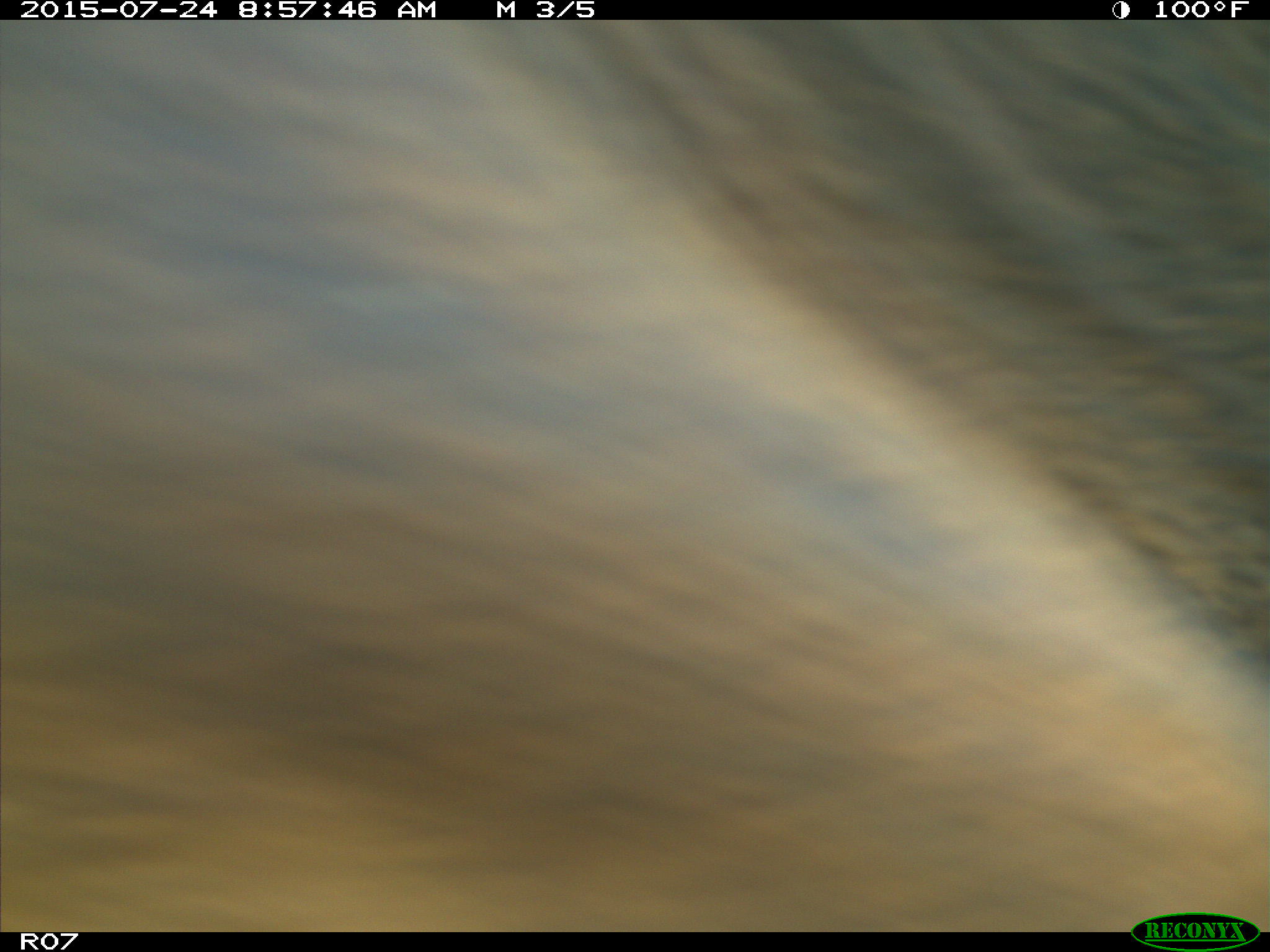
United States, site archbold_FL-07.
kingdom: Animalia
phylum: Chordata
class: Mammalia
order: Artiodactyla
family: Bovidae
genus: Bos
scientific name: Bos taurus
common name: domestic cow